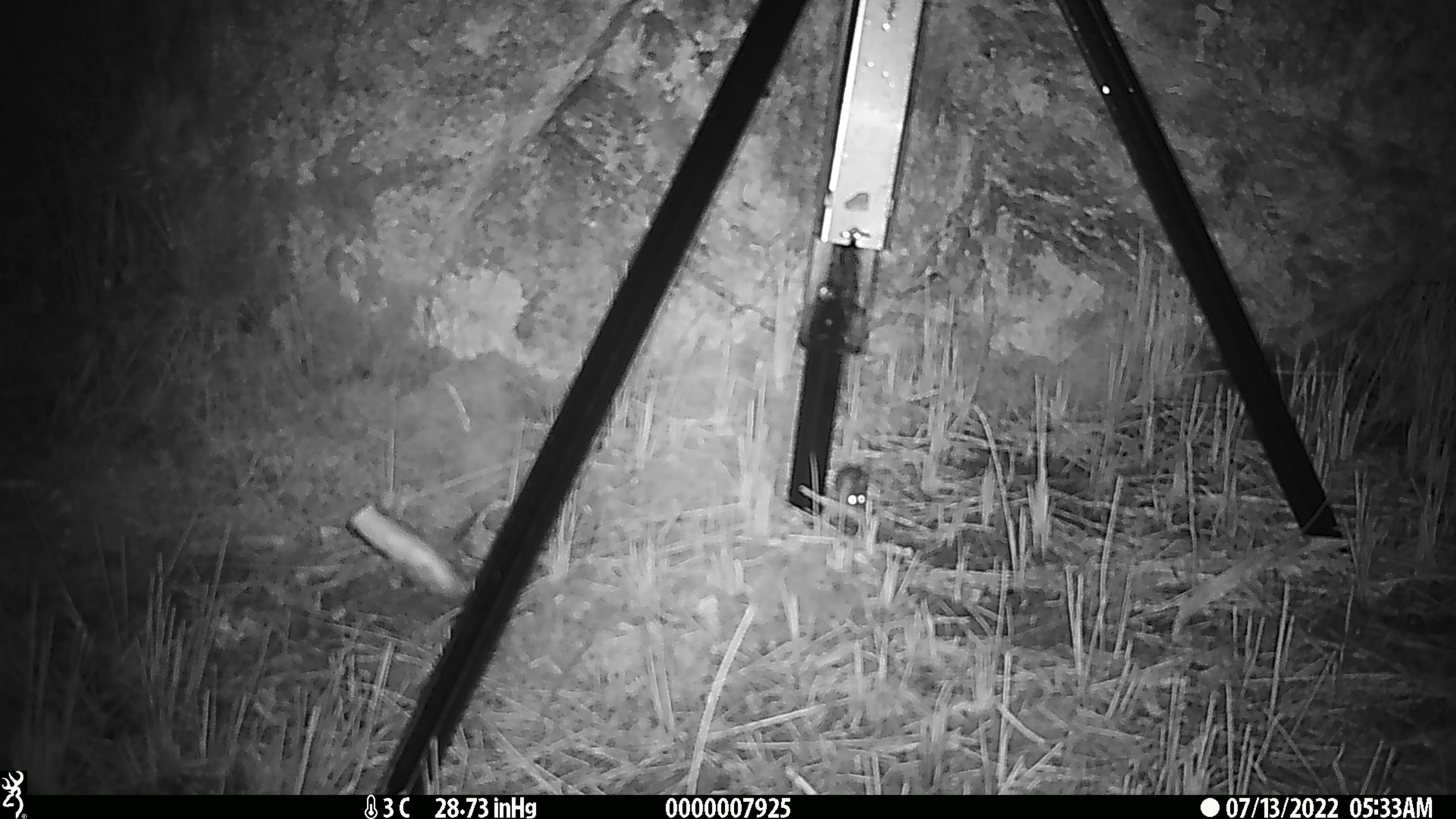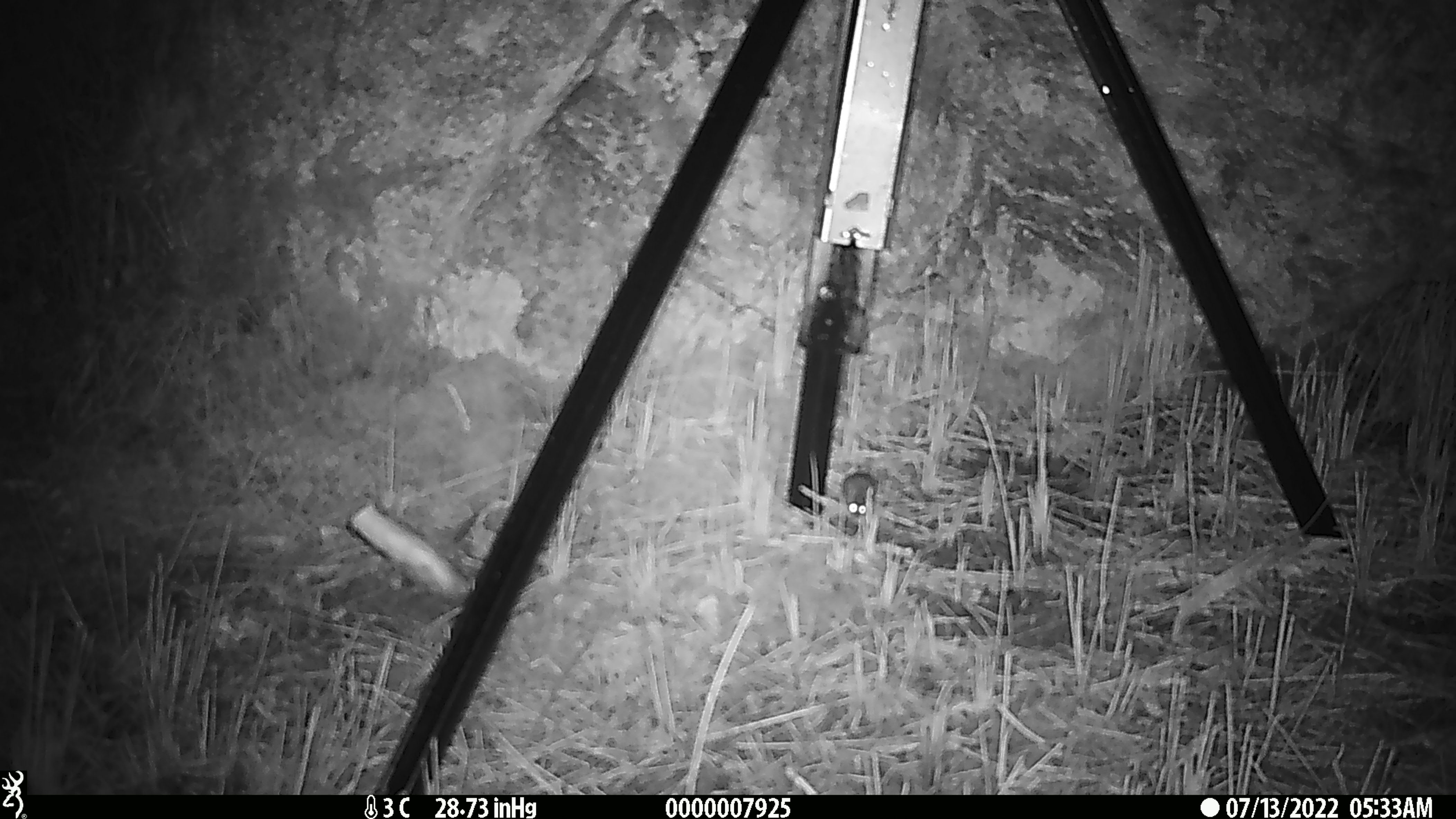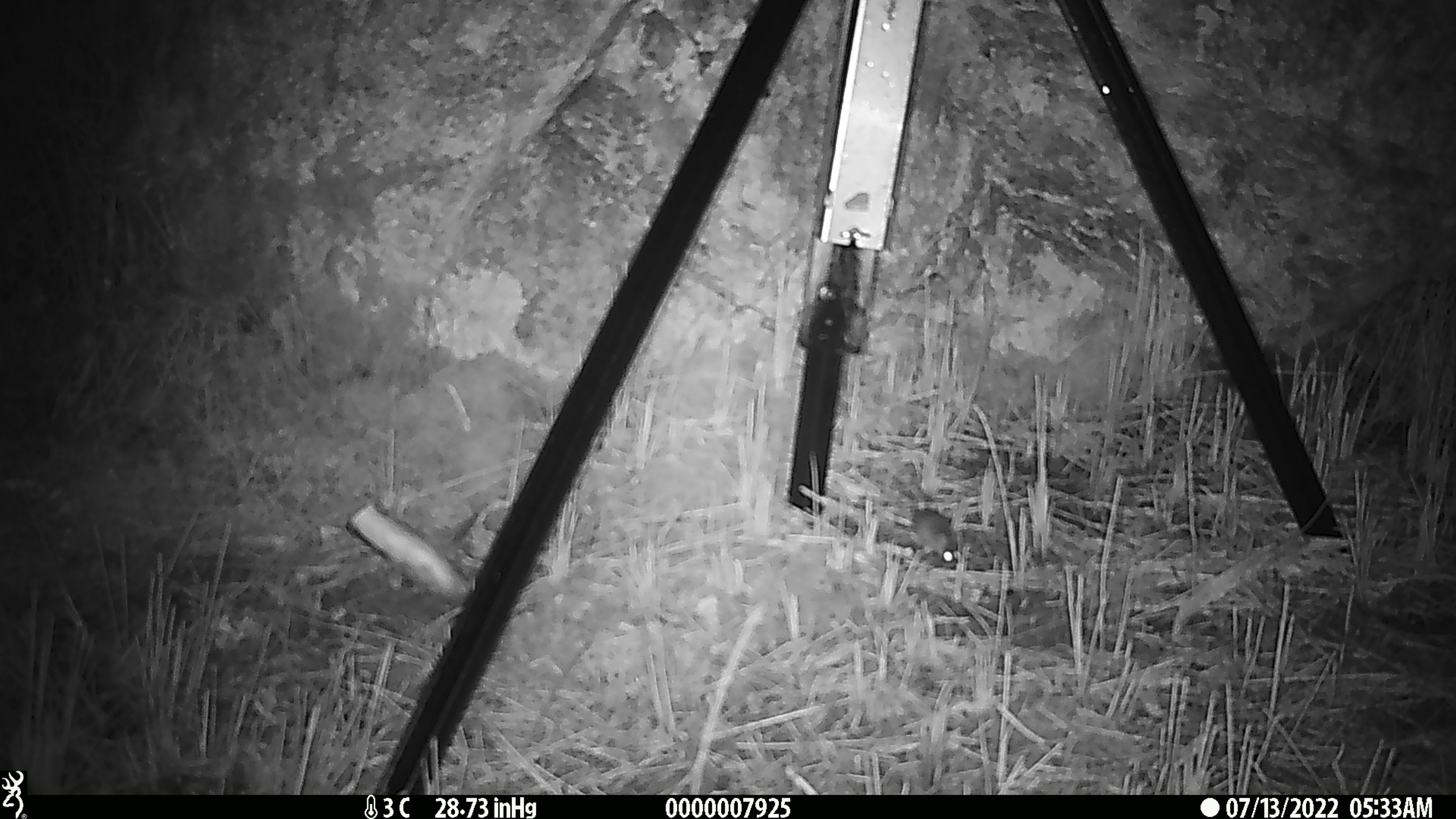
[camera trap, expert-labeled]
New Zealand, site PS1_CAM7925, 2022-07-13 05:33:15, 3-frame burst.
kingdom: Animalia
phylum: Chordata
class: Mammalia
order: Rodentia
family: Muridae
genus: Mus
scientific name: Mus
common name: mouse